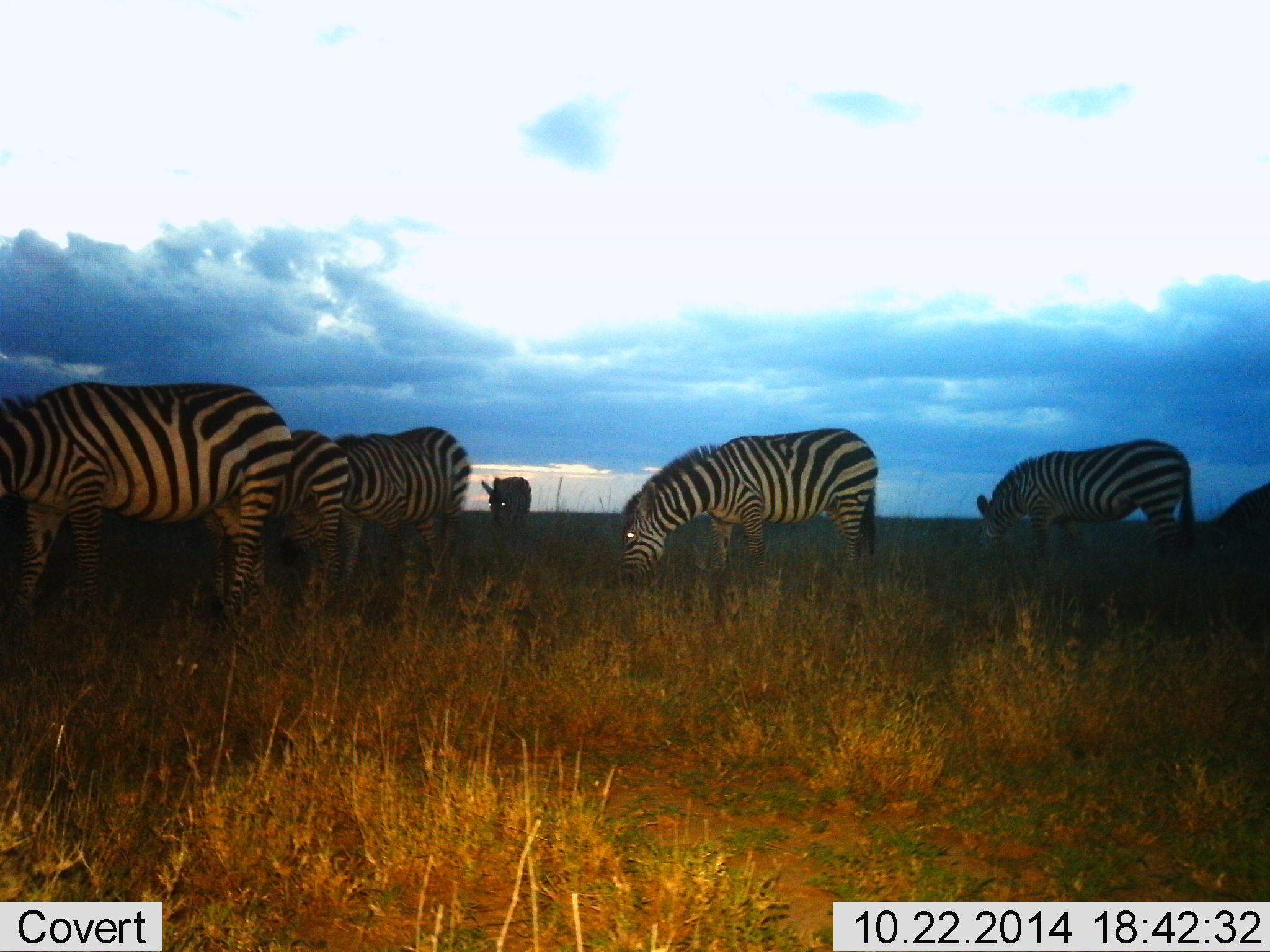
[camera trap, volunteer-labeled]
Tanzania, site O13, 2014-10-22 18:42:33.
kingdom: Animalia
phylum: Chordata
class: Mammalia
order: Perissodactyla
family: Equidae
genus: Equus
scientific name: Equus quagga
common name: plains zebra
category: zebra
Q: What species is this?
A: Zebra (plains zebra) (Equus quagga).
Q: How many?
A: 7.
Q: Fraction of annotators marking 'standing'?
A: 40%.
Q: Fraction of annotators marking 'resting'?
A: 0%.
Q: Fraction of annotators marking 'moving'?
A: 20%.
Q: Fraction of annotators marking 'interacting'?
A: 0%.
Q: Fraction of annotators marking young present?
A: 0%.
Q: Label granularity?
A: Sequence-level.